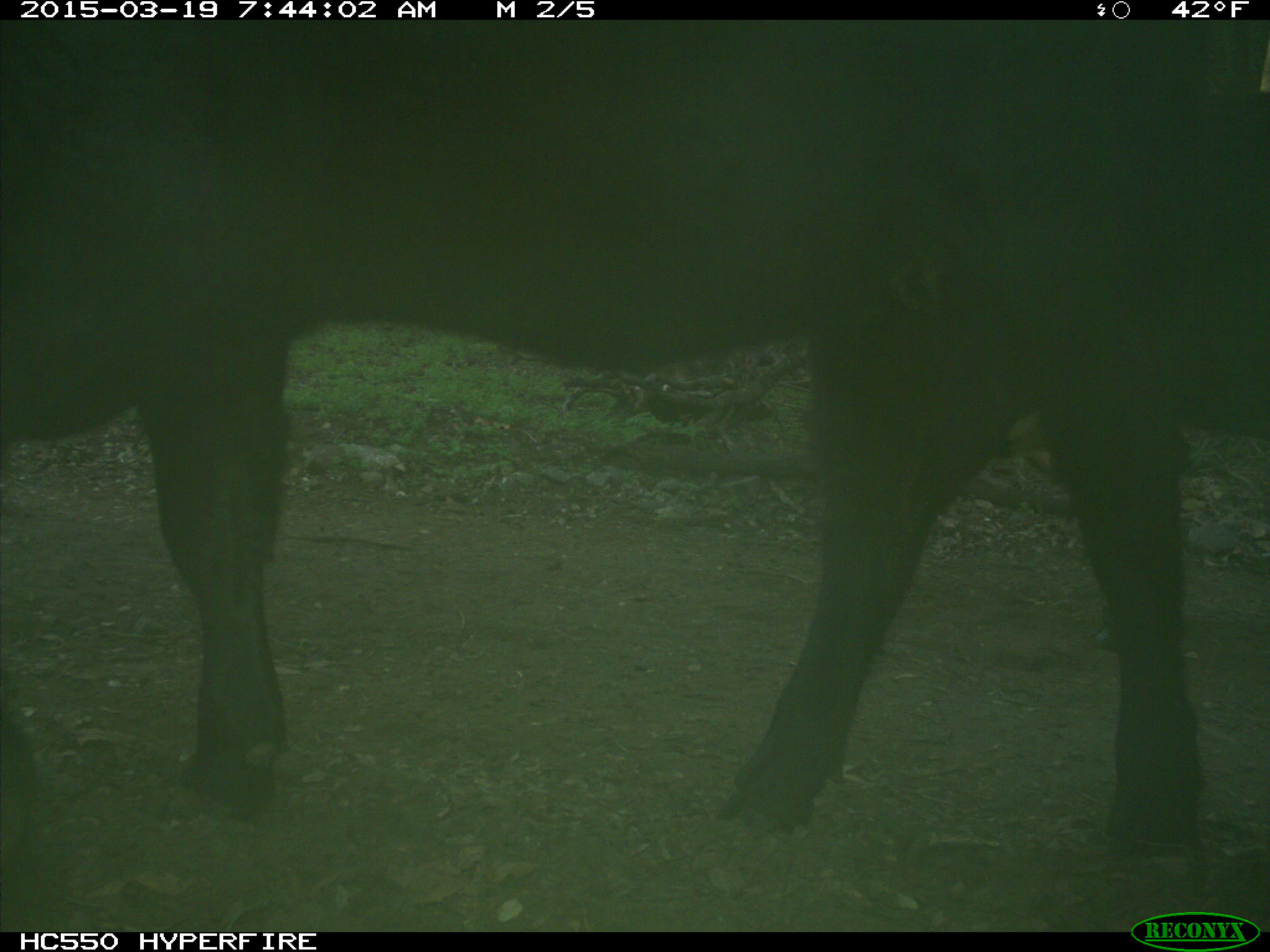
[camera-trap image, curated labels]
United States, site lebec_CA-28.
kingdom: Animalia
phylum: Chordata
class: Mammalia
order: Artiodactyla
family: Bovidae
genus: Bos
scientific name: Bos taurus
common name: domestic cow